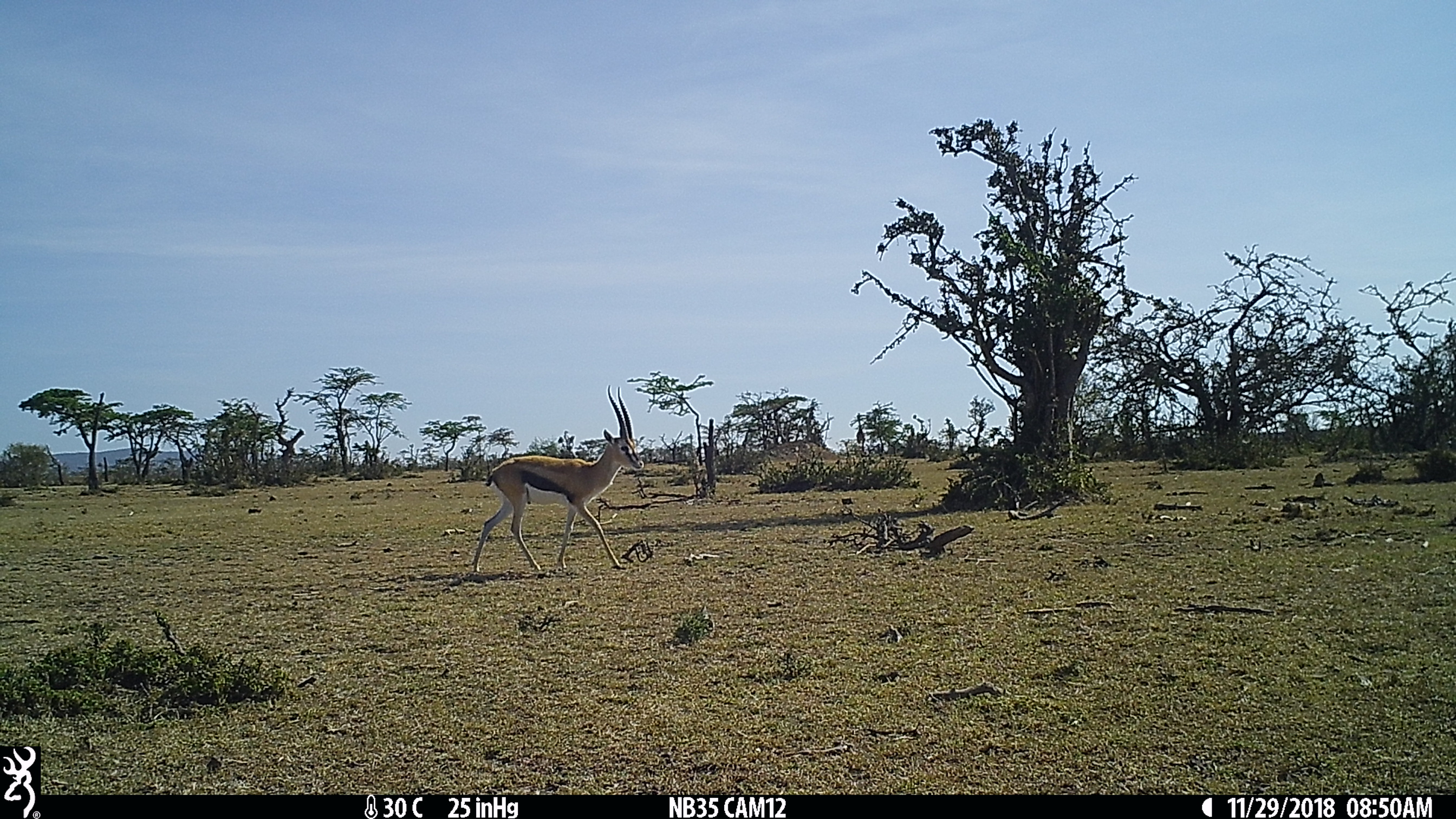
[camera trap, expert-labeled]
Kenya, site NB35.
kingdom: Animalia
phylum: Chordata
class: Mammalia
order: Artiodactyla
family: Bovidae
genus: Eudorcas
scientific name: Eudorcas thomsonii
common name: thomon's gazelle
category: gazelle thomsons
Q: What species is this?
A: Gazelle thomsons (thomon's gazelle) (Eudorcas thomsonii).